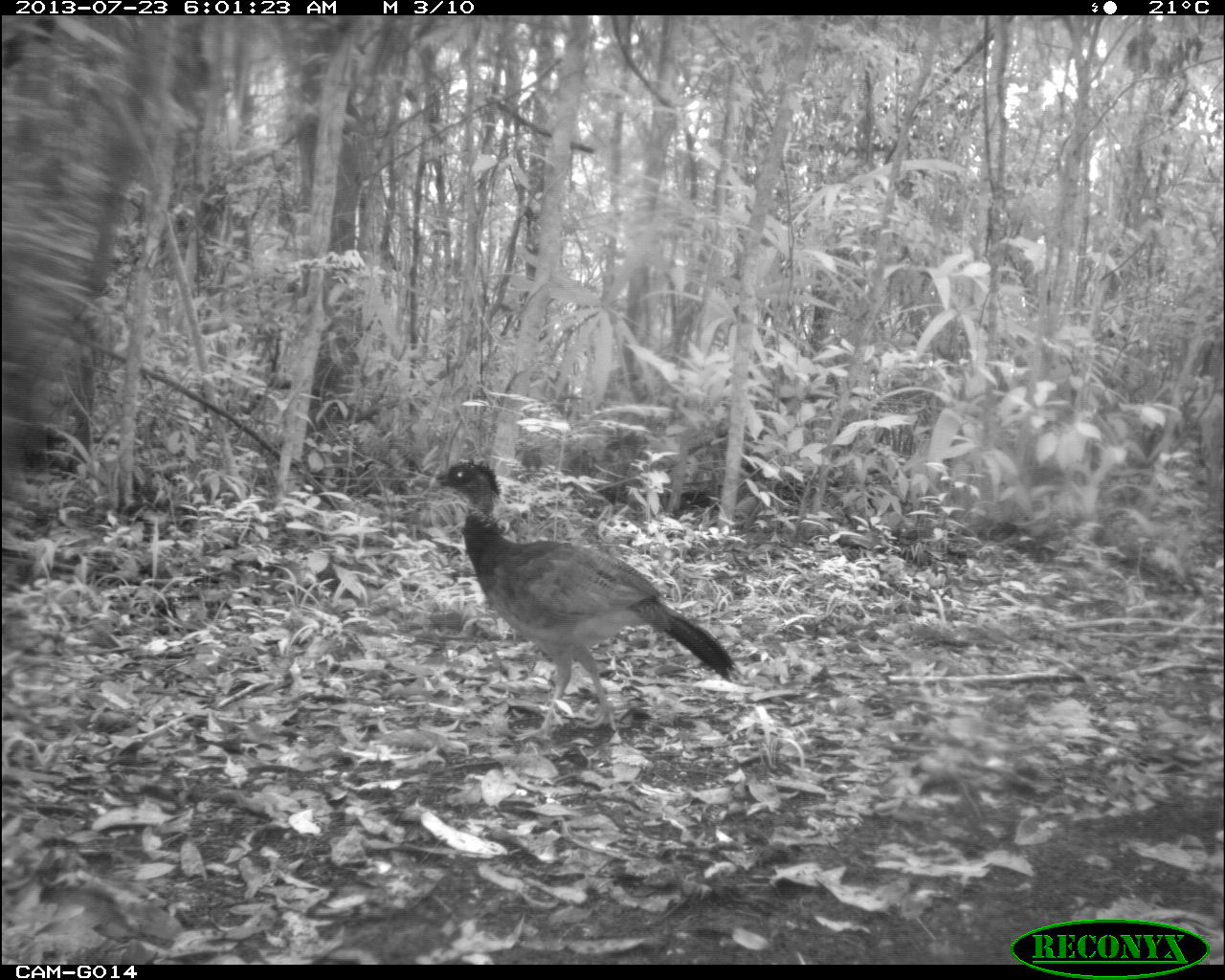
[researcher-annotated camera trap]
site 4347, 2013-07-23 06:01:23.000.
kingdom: Animalia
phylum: Chordata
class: Aves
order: Galliformes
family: Cracidae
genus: Crax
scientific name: Crax rubra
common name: great curassow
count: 1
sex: female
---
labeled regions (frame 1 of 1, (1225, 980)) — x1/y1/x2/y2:
crax rubra: 427/457/740/741